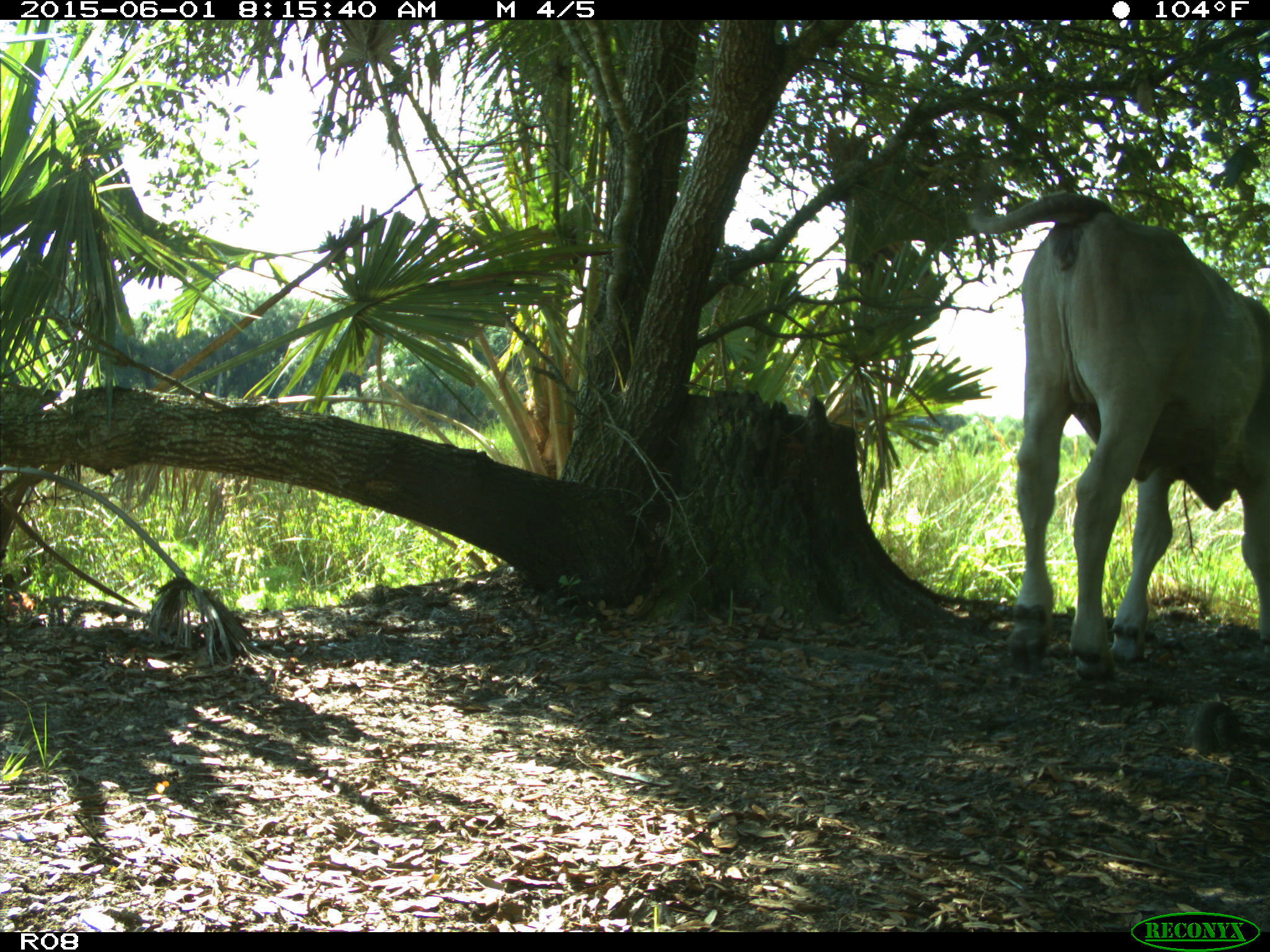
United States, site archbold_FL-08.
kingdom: Animalia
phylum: Chordata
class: Mammalia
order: Artiodactyla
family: Bovidae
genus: Bos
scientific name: Bos taurus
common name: domestic cow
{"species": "Bos taurus (domestic cow)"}